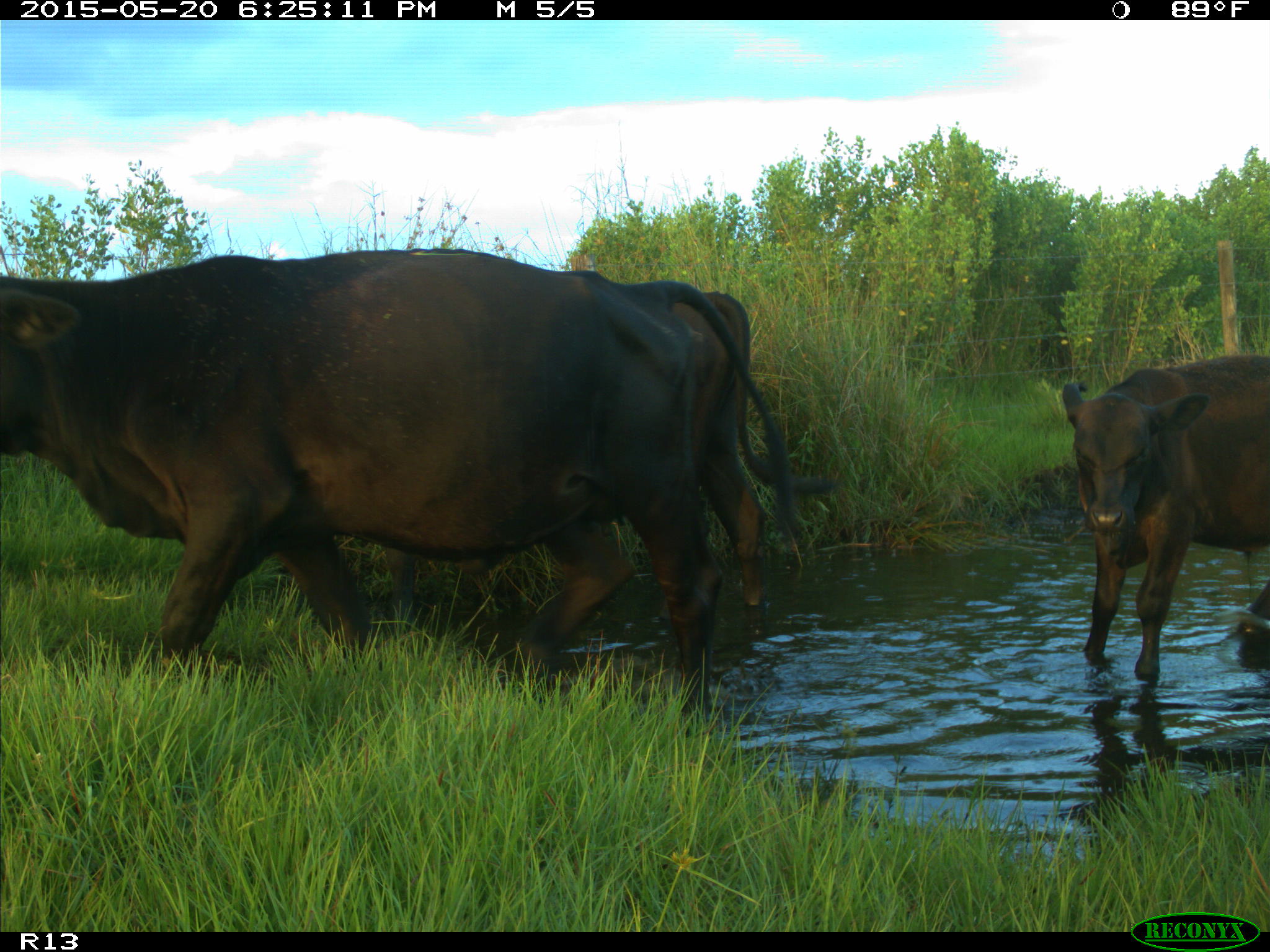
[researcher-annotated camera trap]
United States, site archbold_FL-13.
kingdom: Animalia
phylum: Chordata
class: Mammalia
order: Artiodactyla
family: Bovidae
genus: Bos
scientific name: Bos taurus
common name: domestic cow